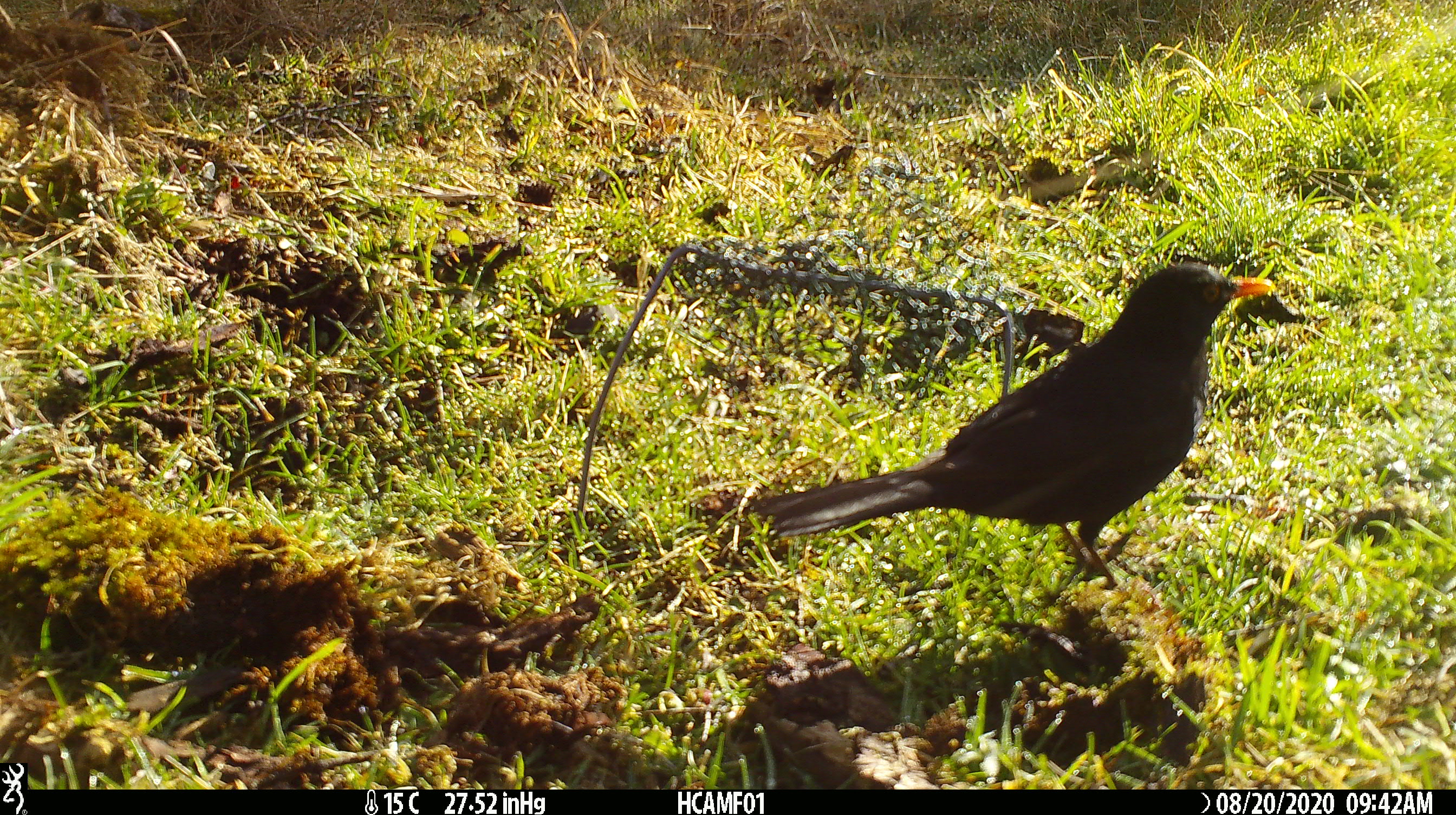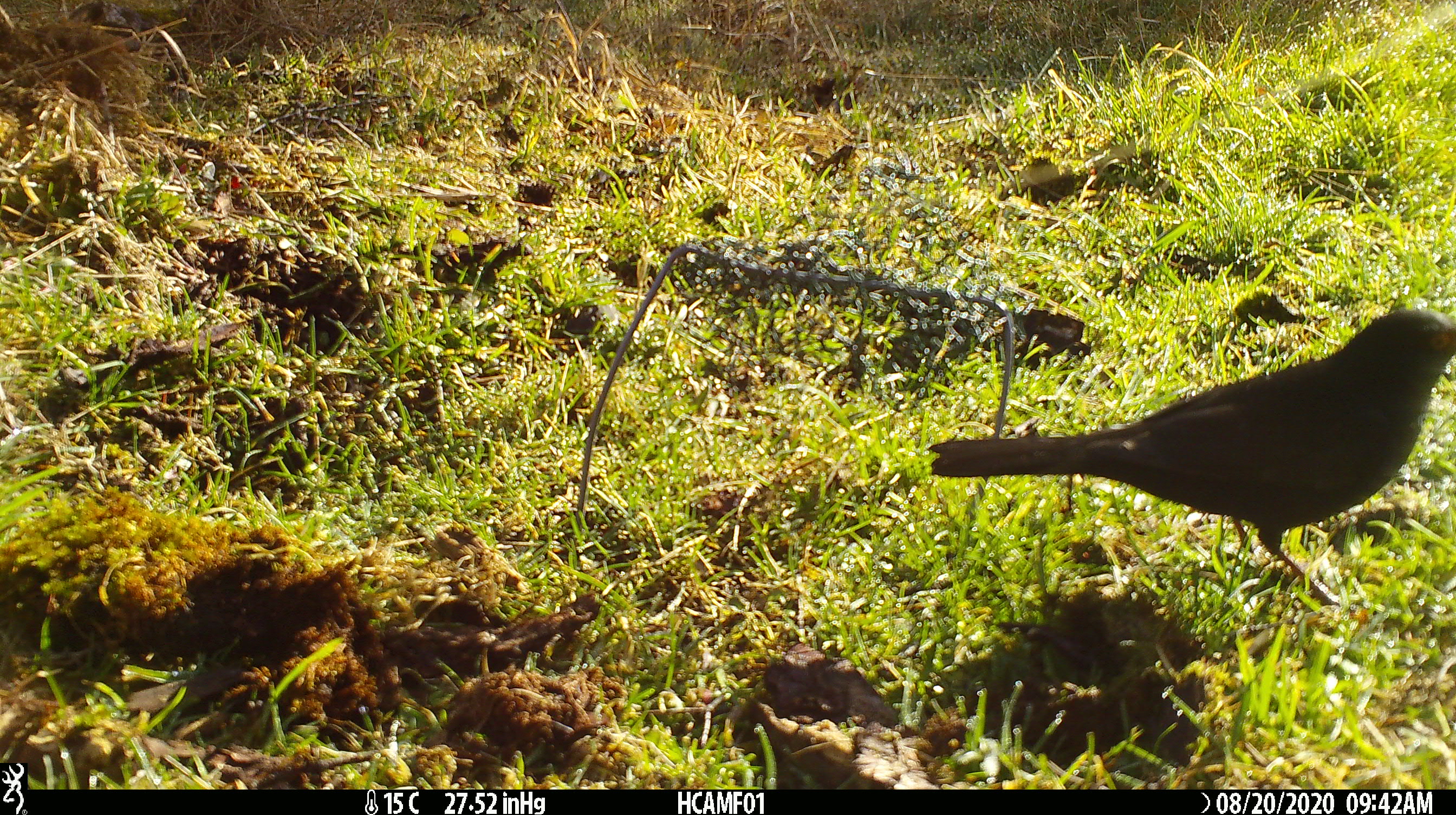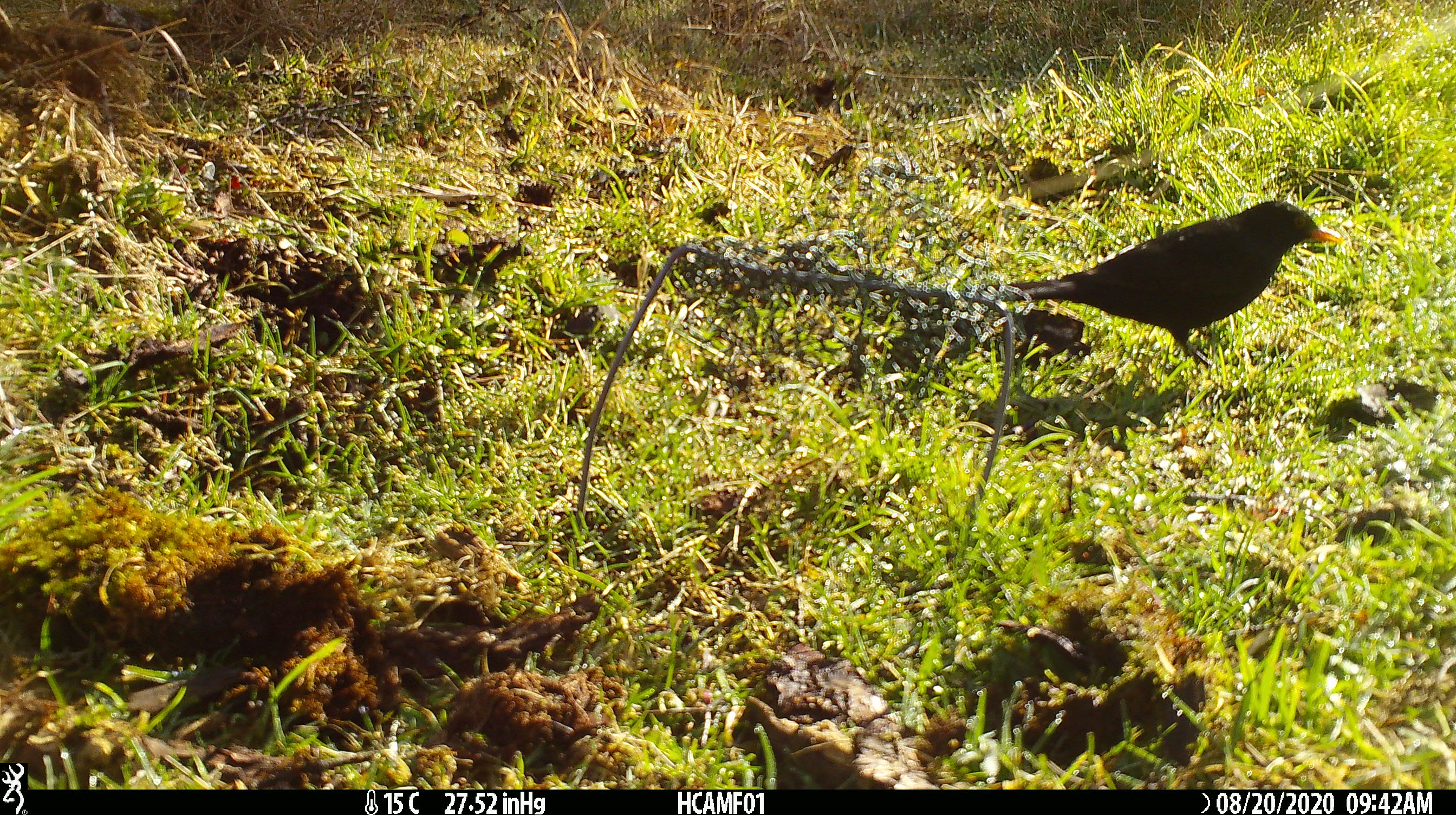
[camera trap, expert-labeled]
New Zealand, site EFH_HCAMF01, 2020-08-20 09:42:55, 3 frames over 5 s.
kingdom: Animalia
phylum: Chordata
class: Aves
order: Passeriformes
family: Turdidae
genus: Turdus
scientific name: Turdus merula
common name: eurasian blackbird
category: blackbird